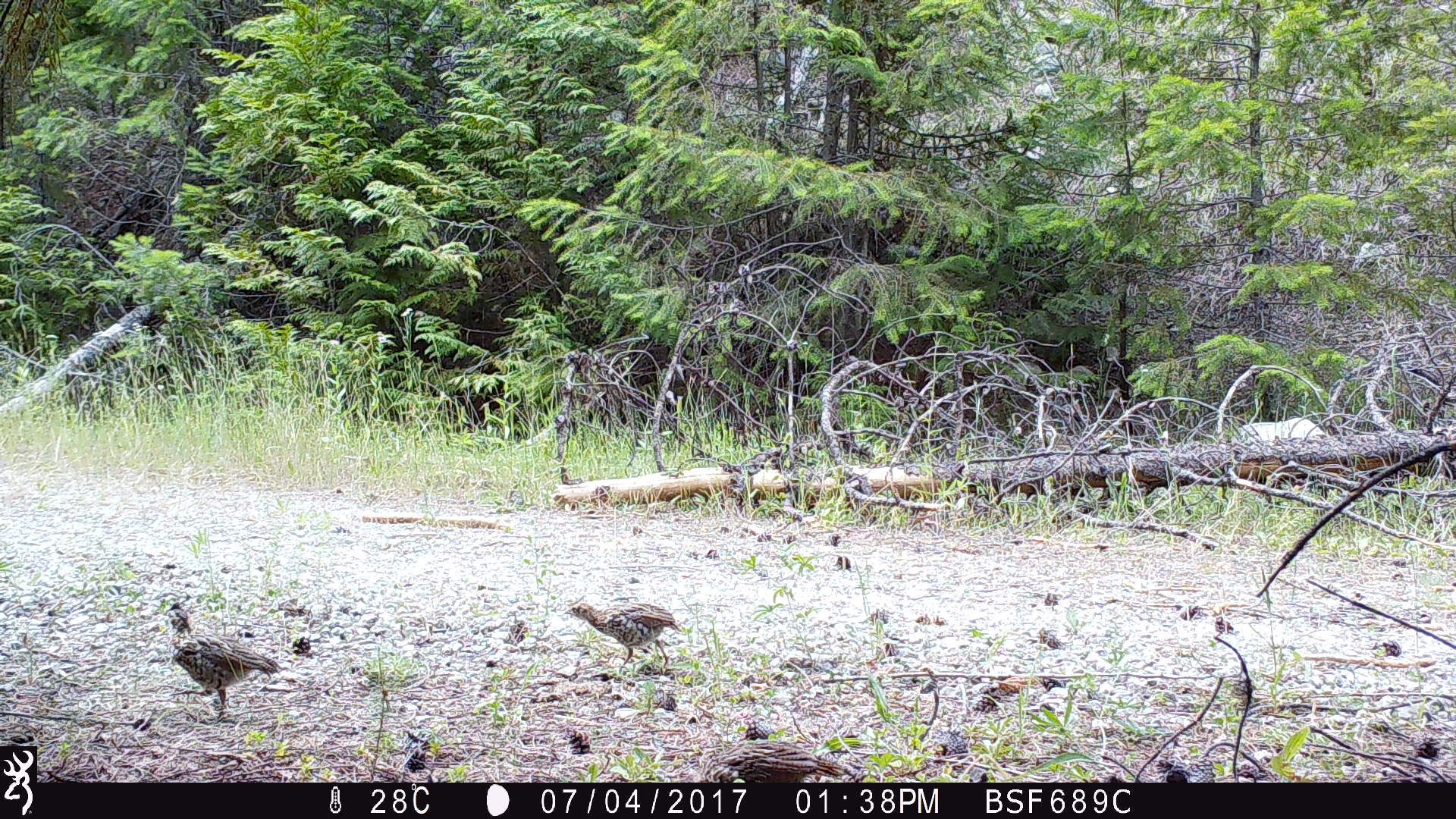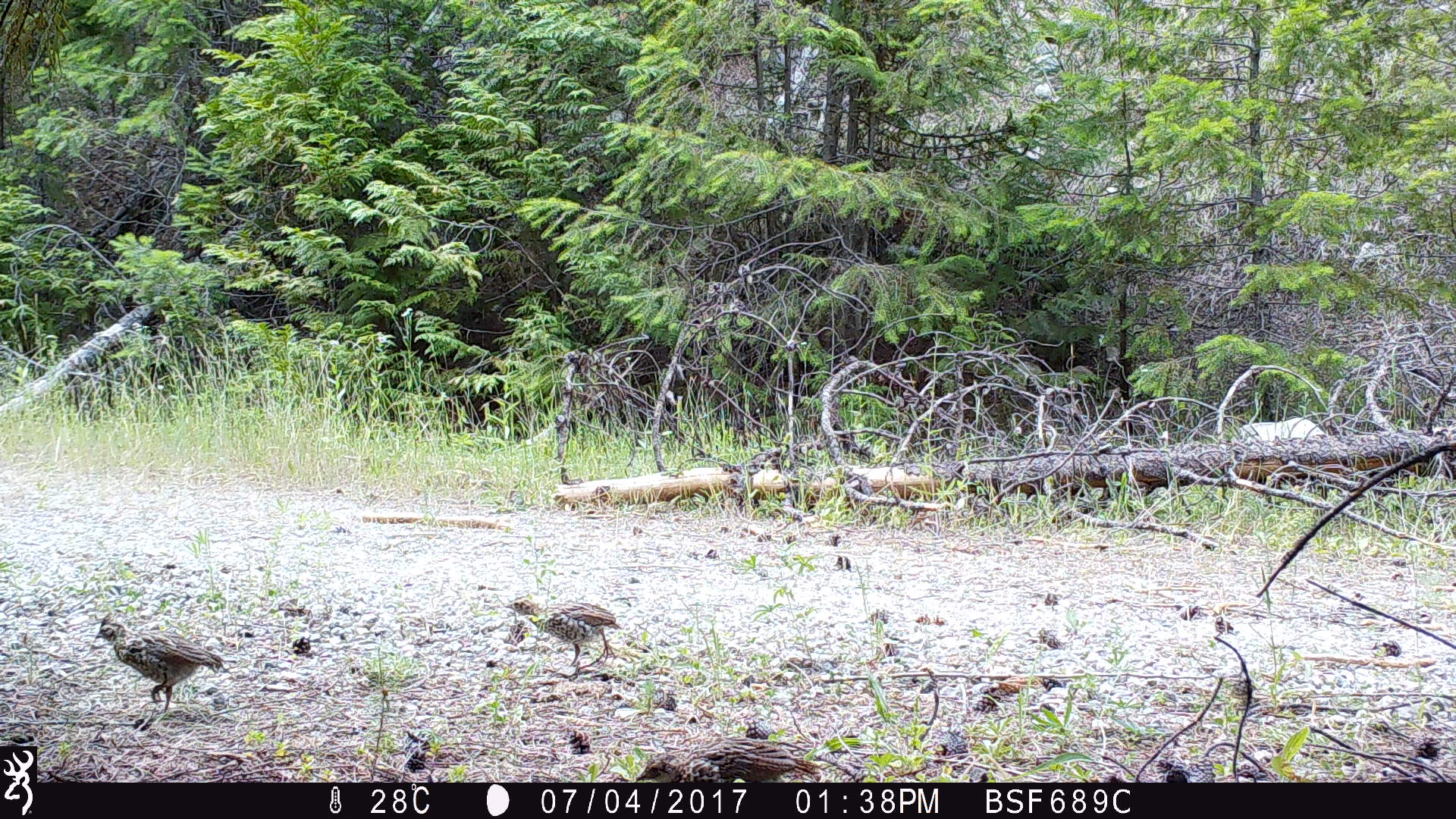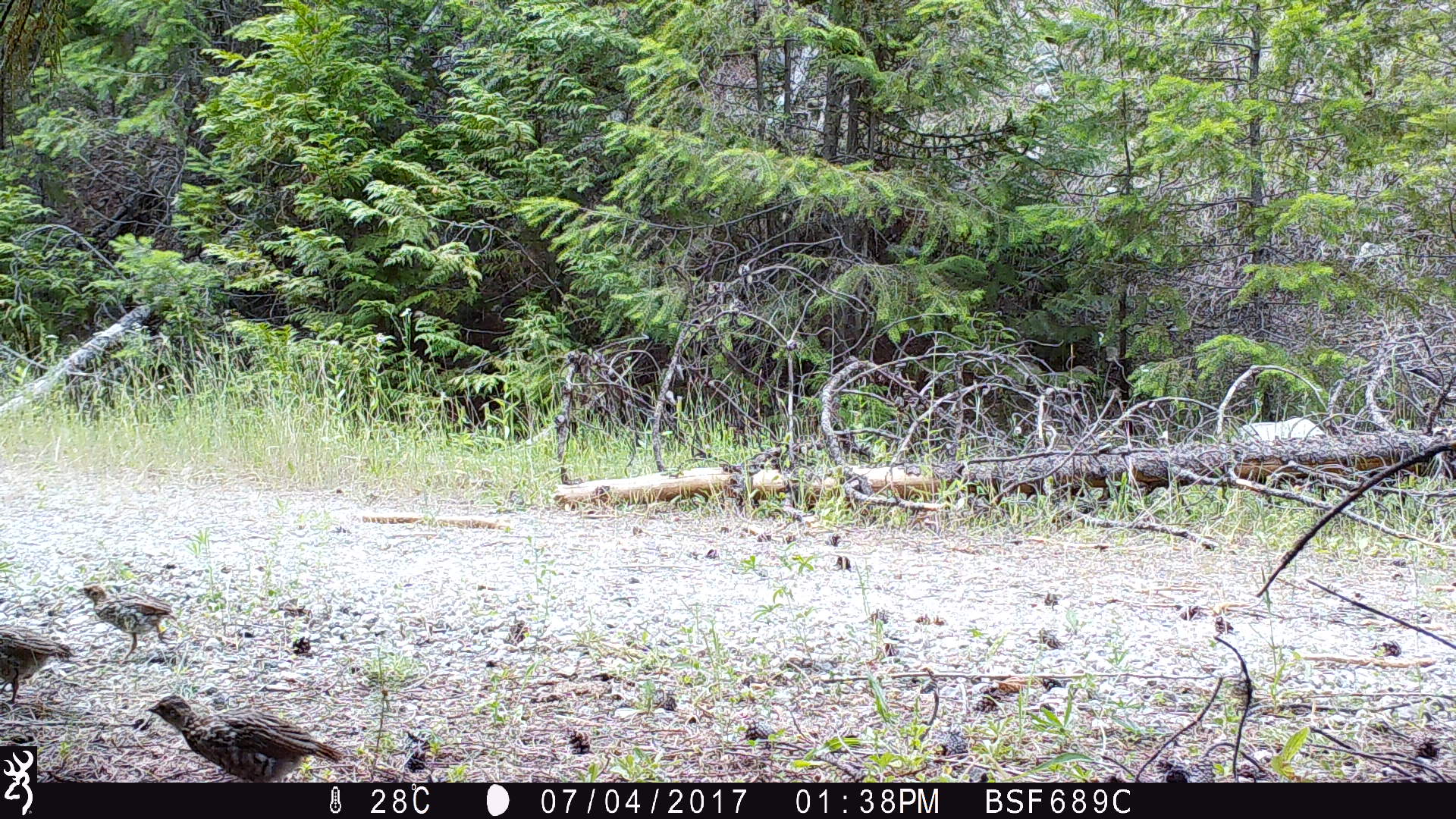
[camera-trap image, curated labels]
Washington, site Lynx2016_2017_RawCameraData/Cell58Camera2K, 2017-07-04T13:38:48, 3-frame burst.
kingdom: Animalia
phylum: Chordata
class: Aves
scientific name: Aves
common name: birds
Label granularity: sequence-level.